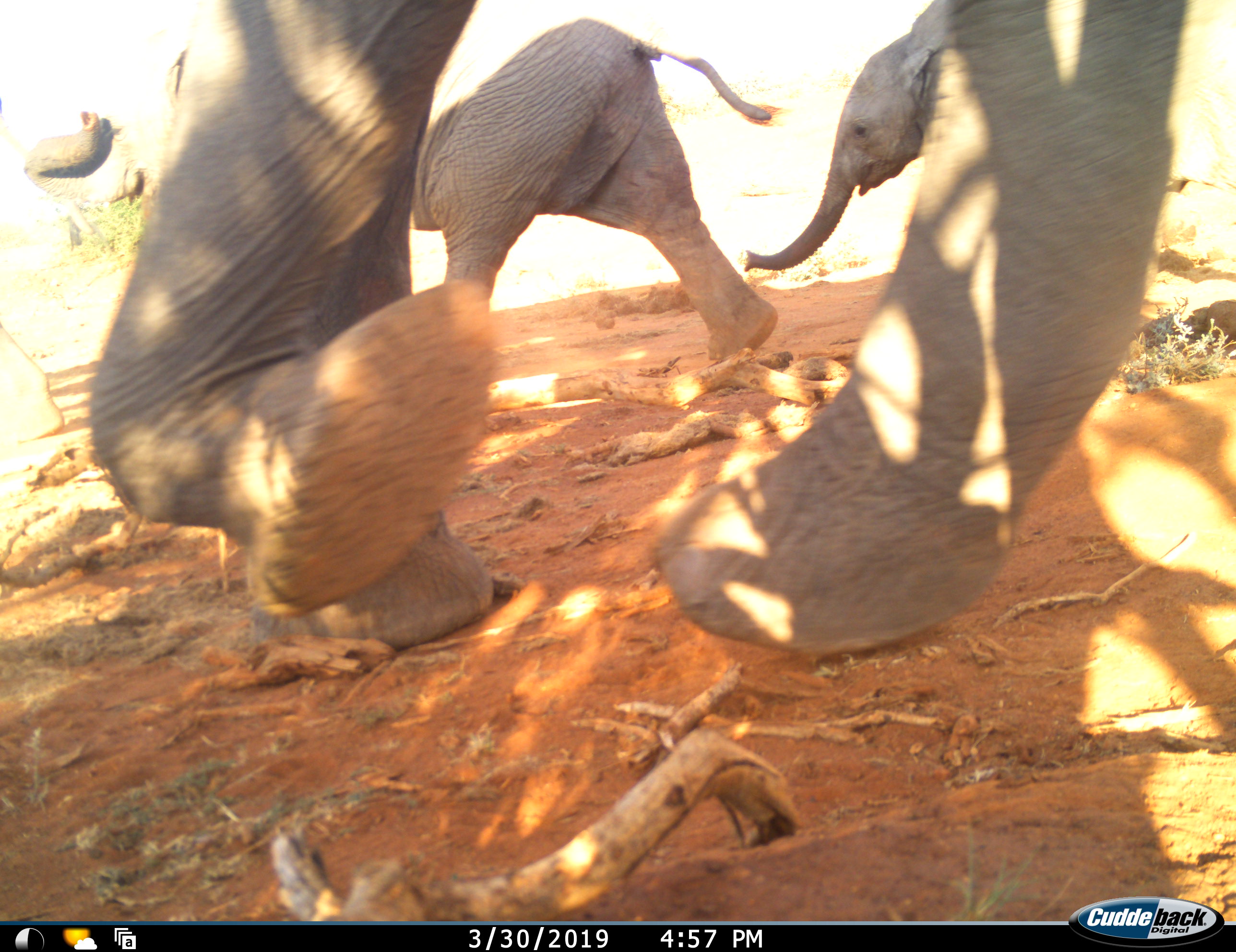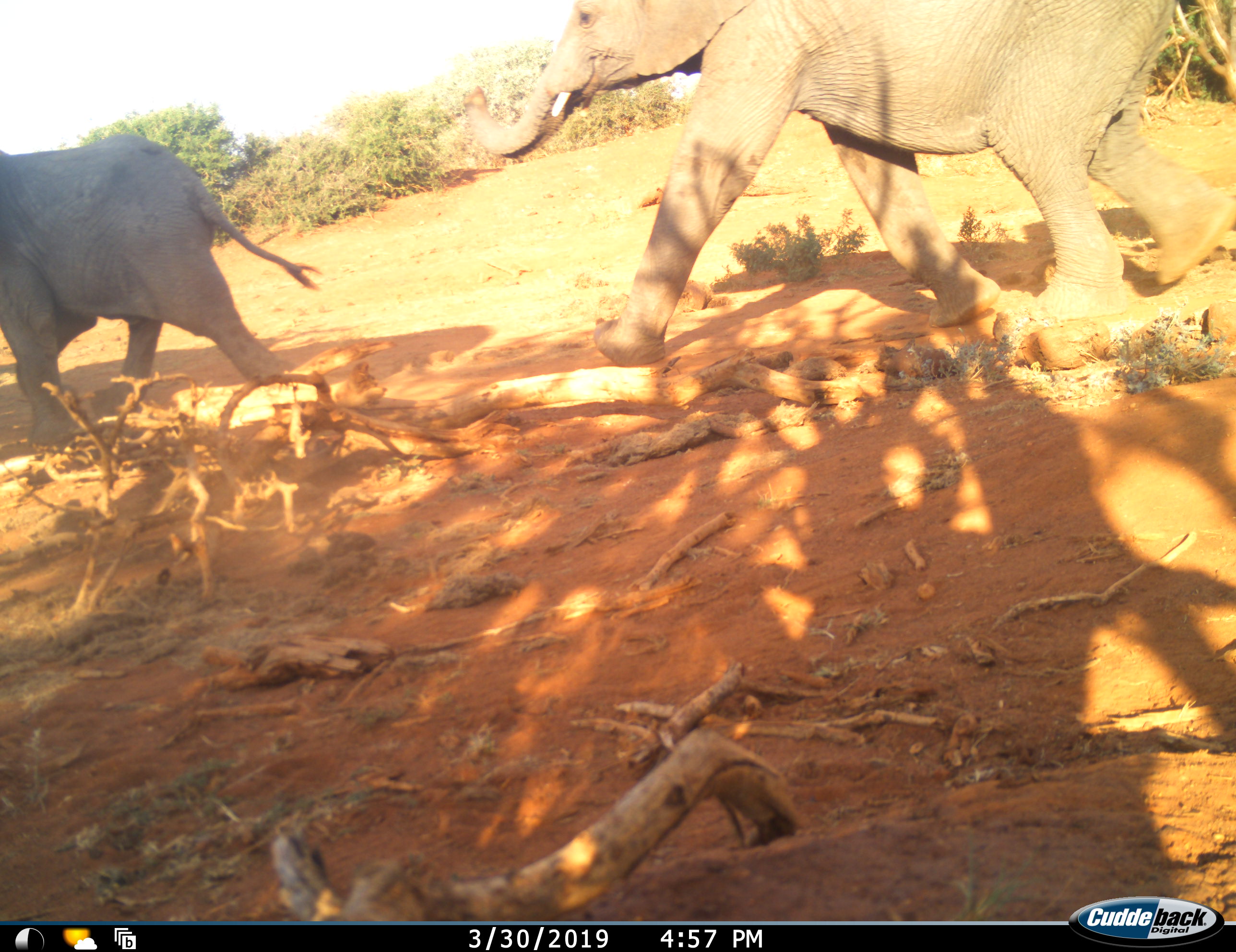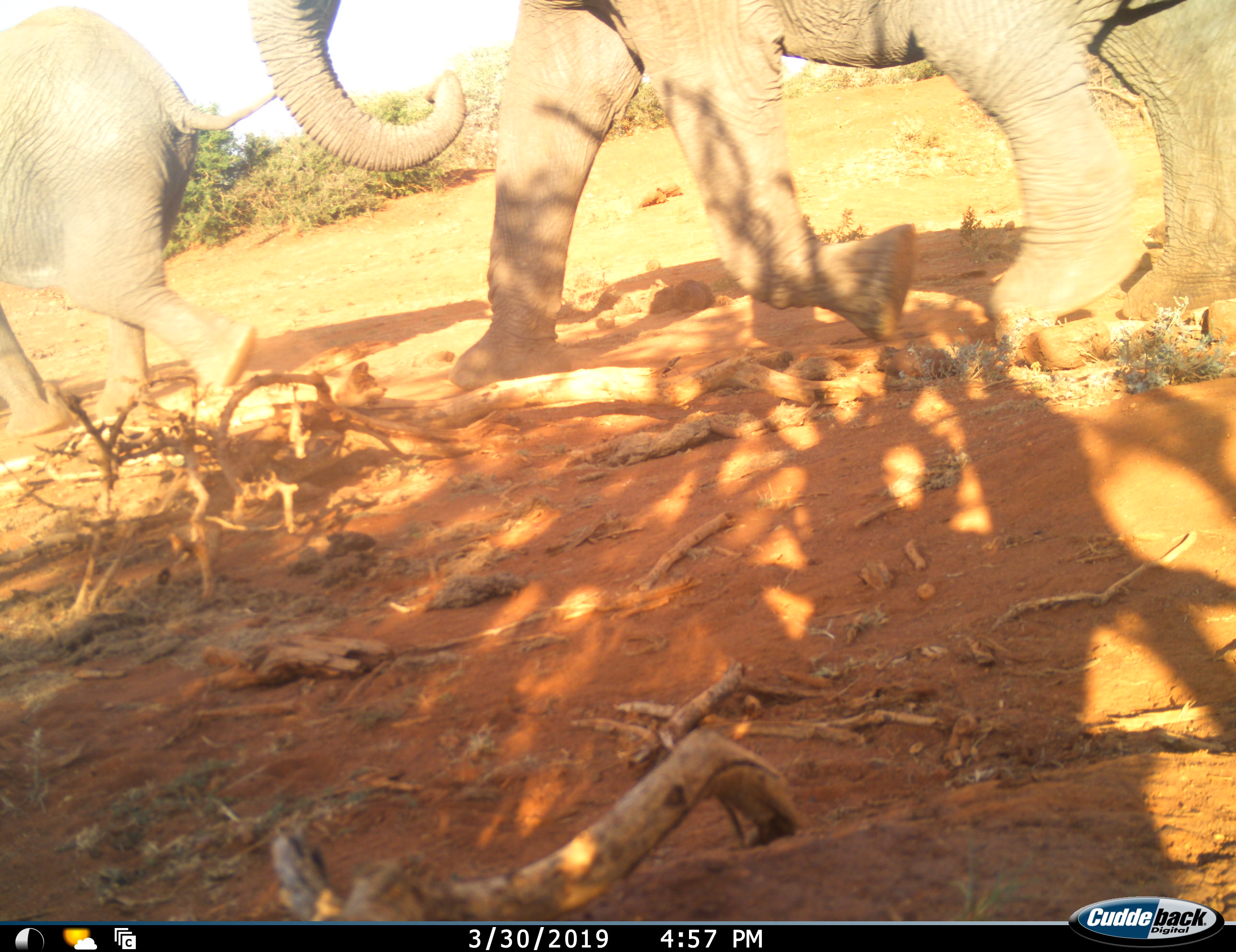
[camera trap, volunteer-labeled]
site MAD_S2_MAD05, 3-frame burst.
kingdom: Animalia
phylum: Chordata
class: Mammalia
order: Proboscidea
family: Elephantidae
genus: Loxodonta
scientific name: Loxodonta africana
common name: african bush elephant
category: elephant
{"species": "elephant (african bush elephant) (Loxodonta africana)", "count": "4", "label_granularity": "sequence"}